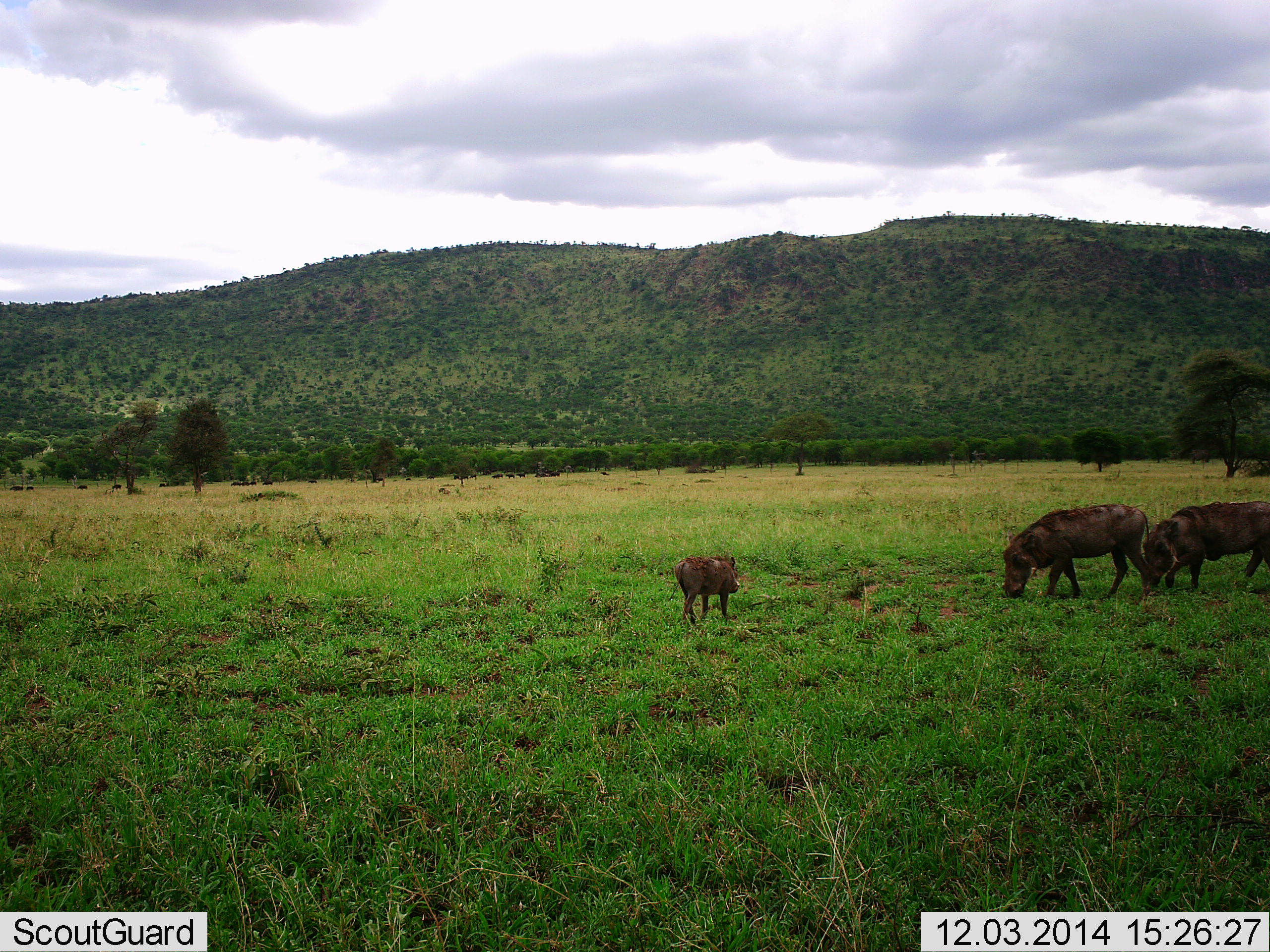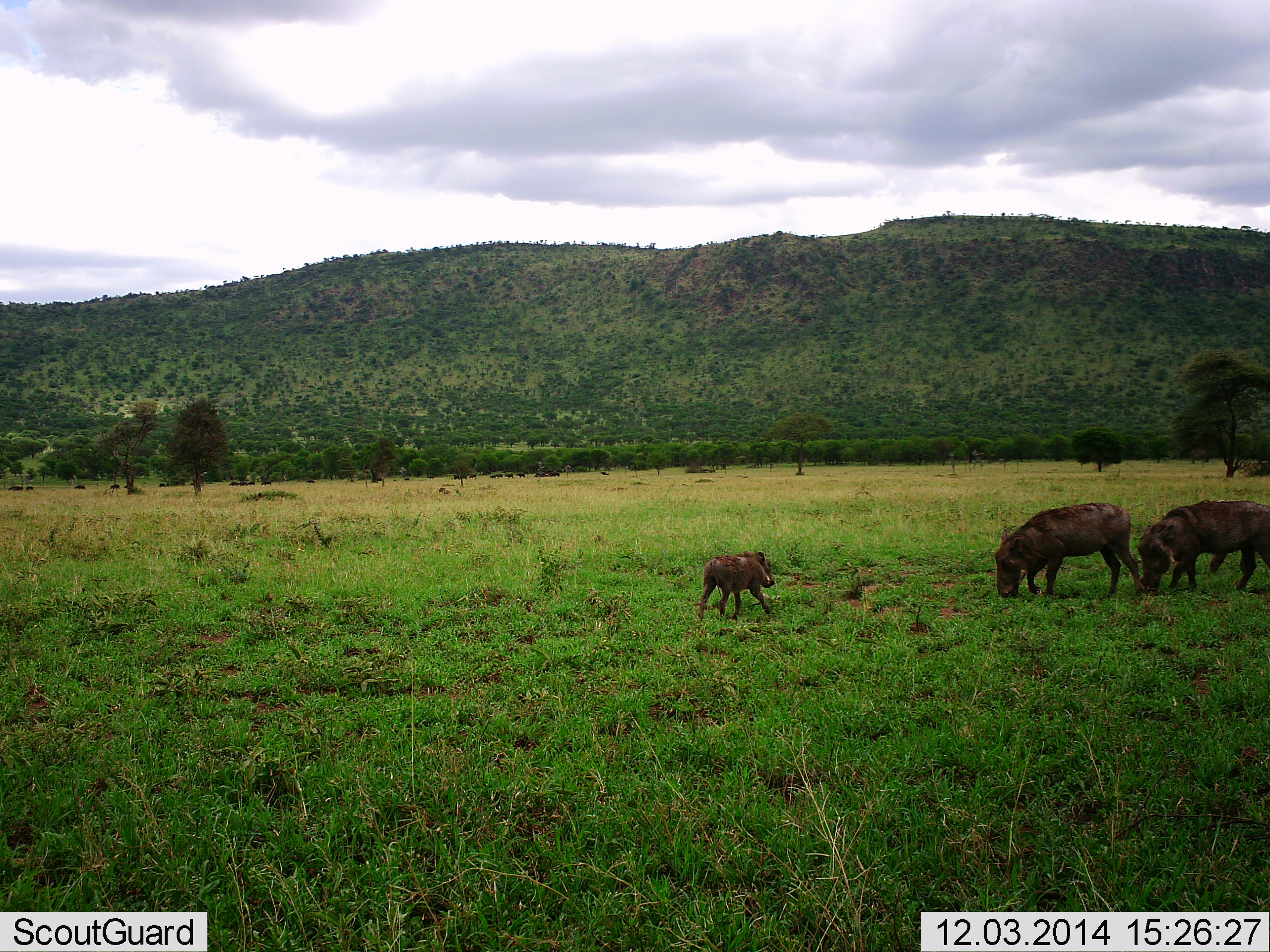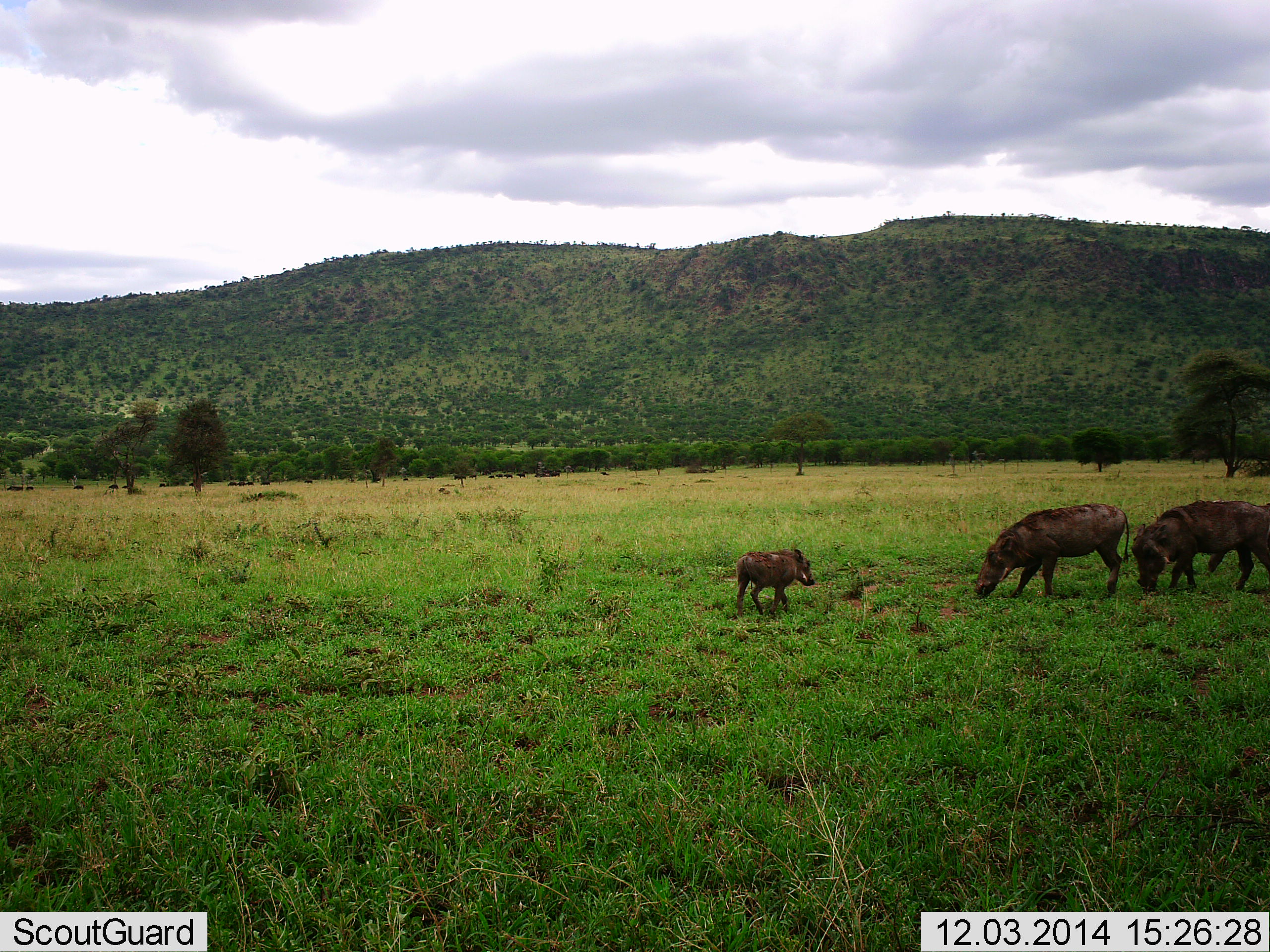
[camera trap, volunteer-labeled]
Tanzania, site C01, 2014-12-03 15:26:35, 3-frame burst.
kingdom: Animalia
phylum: Chordata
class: Mammalia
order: Artiodactyla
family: Suidae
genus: Phacochoerus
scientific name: Phacochoerus africanus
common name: warthog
Warthog (Phacochoerus africanus), count 3. Behavior (volunteer vote fractions): standing 17%, resting 0%, moving 67%, interacting 0%. Young present (vote fraction): 83%. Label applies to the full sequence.